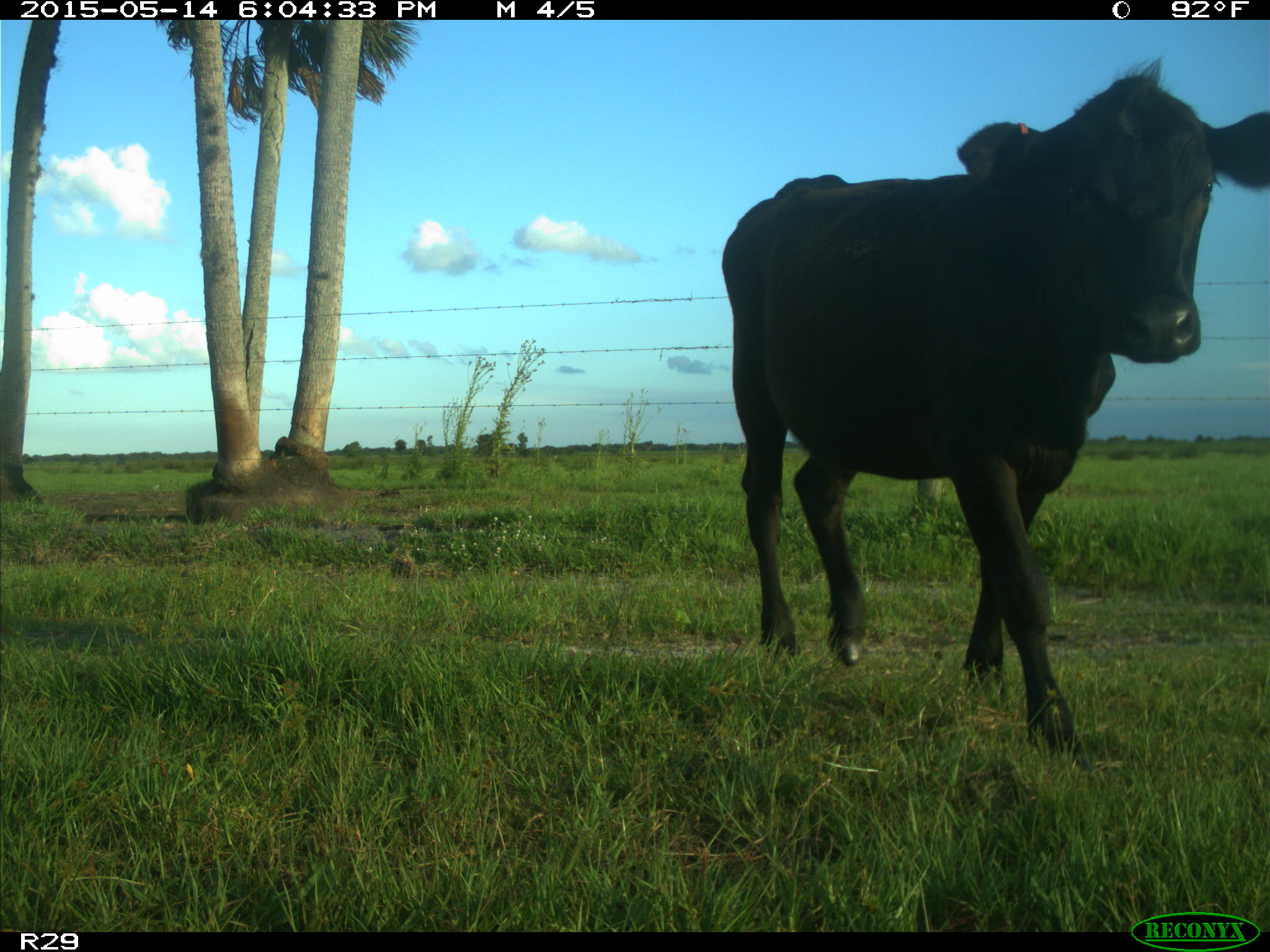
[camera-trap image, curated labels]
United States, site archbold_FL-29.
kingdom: Animalia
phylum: Chordata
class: Mammalia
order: Artiodactyla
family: Bovidae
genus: Bos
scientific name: Bos taurus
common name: domestic cow